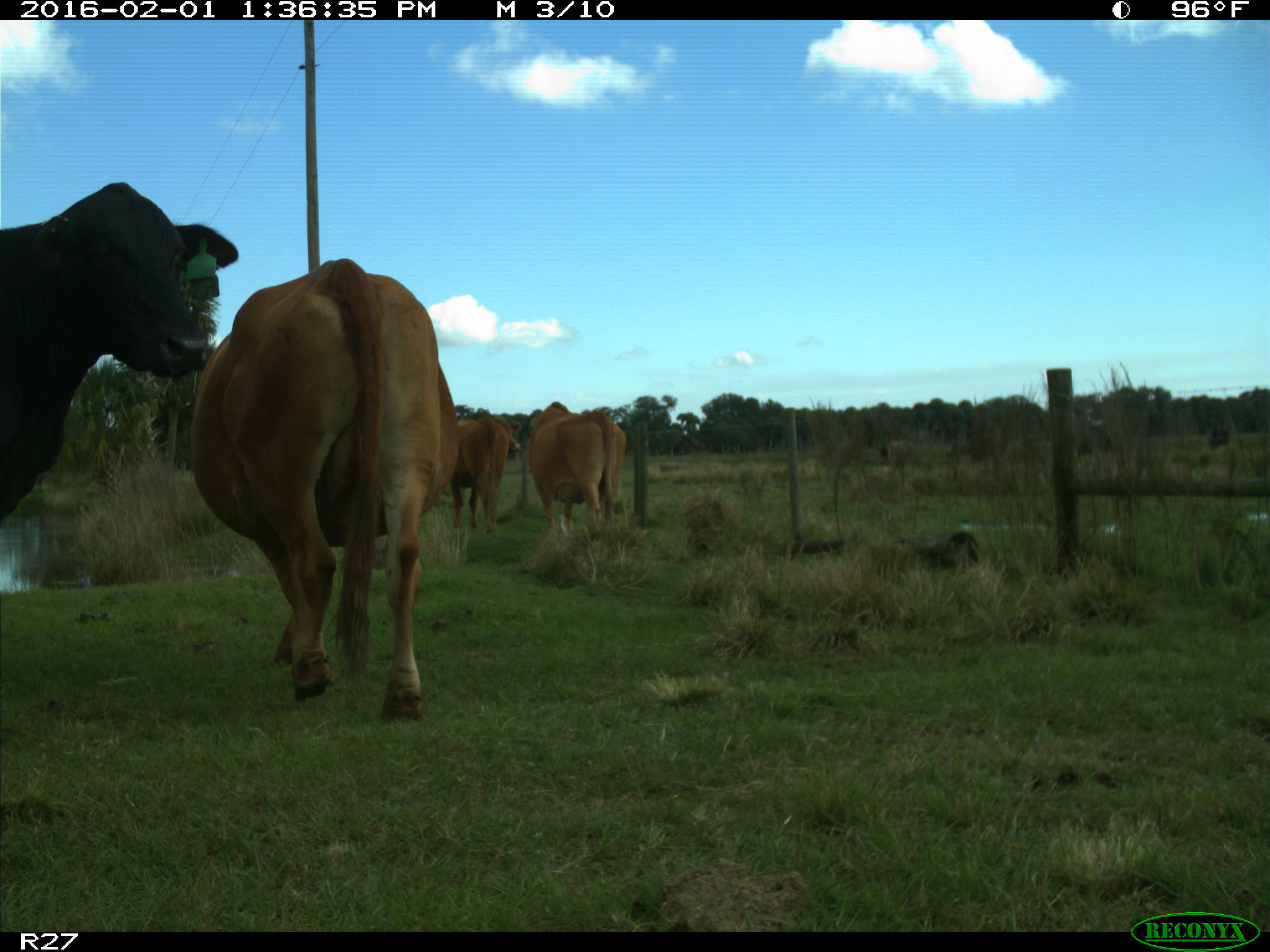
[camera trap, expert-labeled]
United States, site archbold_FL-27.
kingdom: Animalia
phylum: Chordata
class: Mammalia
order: Artiodactyla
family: Bovidae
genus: Bos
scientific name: Bos taurus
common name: domestic cow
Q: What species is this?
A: Bos taurus (domestic cow).